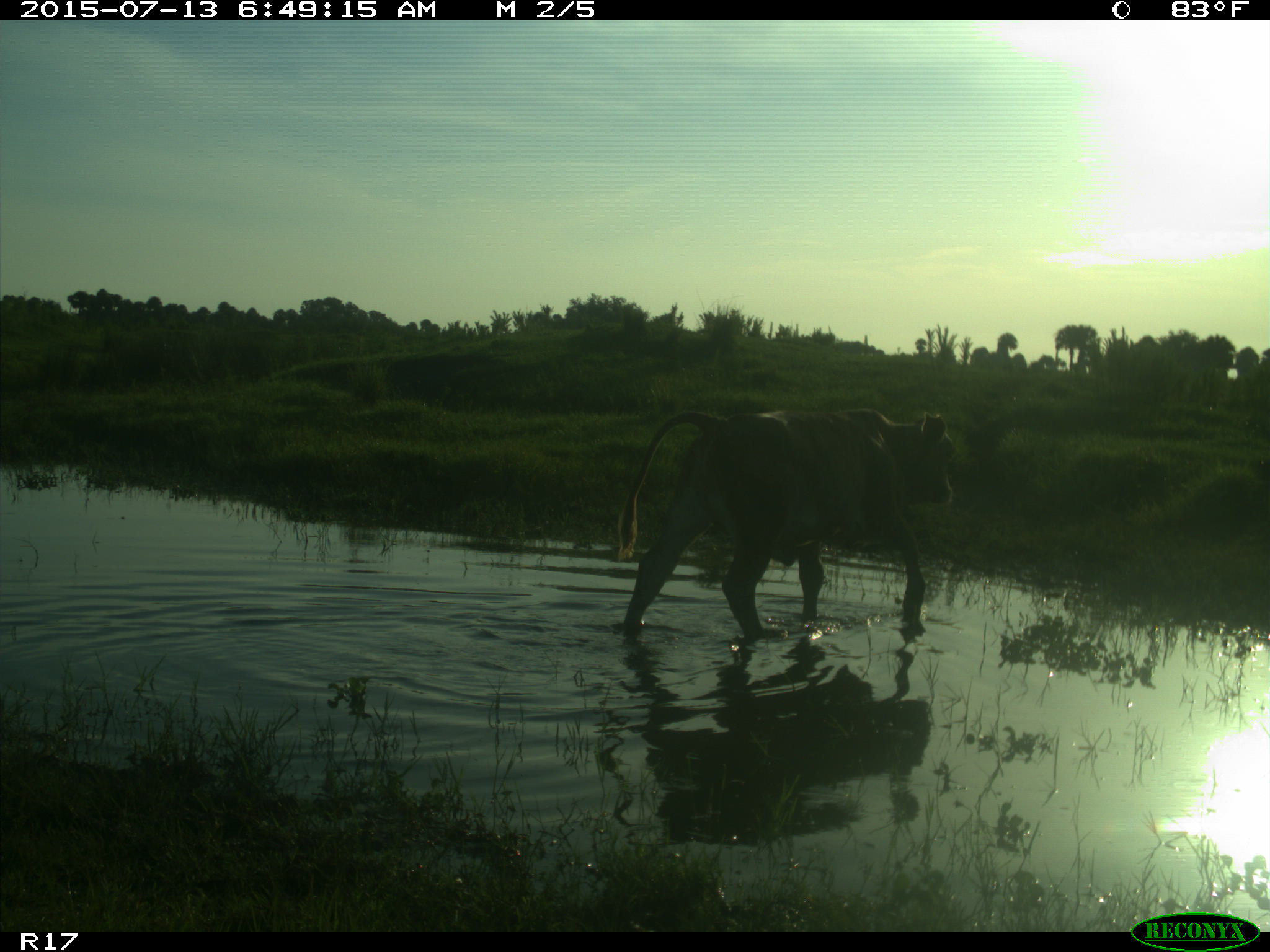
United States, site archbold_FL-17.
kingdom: Animalia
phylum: Chordata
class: Mammalia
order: Artiodactyla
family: Bovidae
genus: Bos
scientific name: Bos taurus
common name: domestic cow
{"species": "Bos taurus (domestic cow)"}